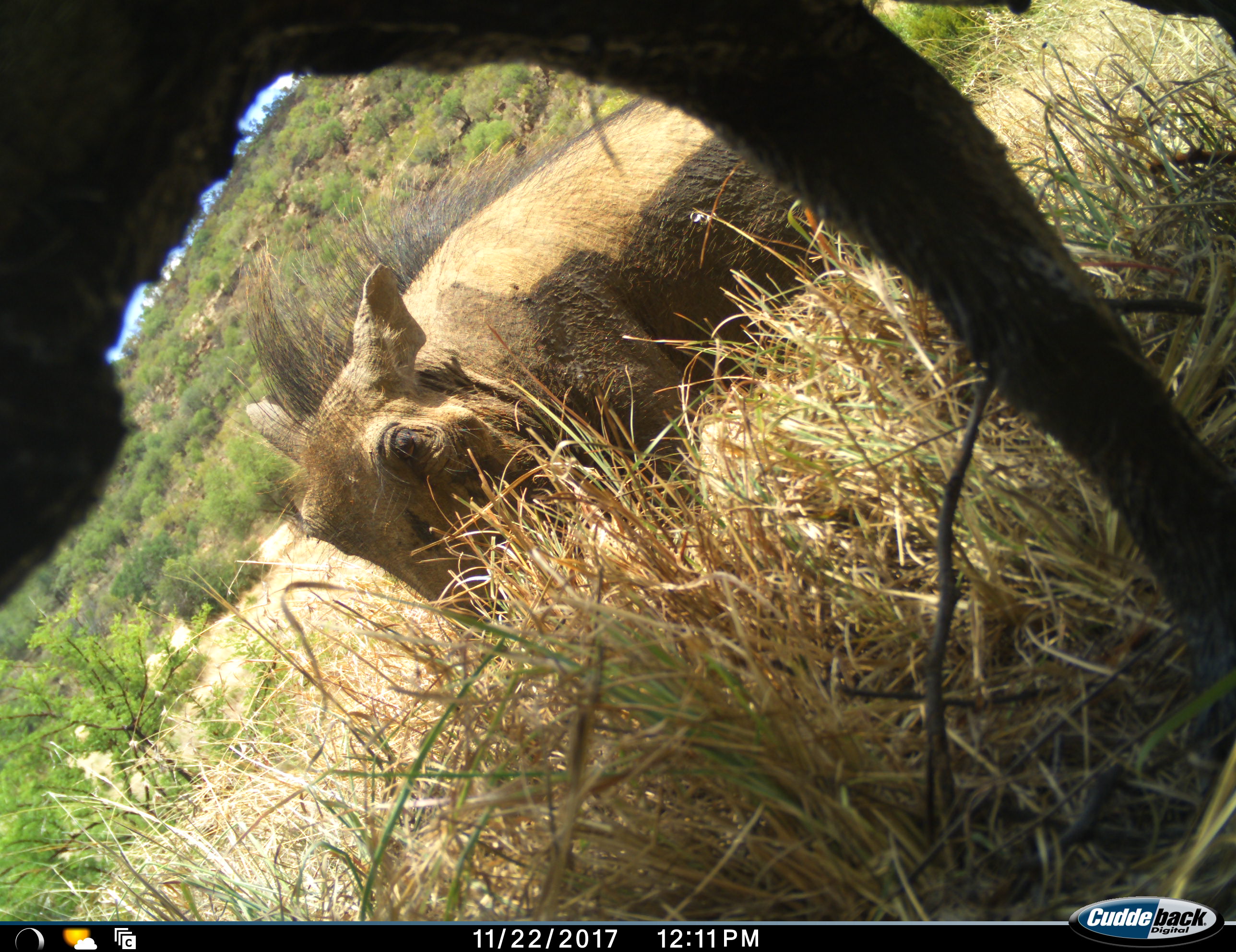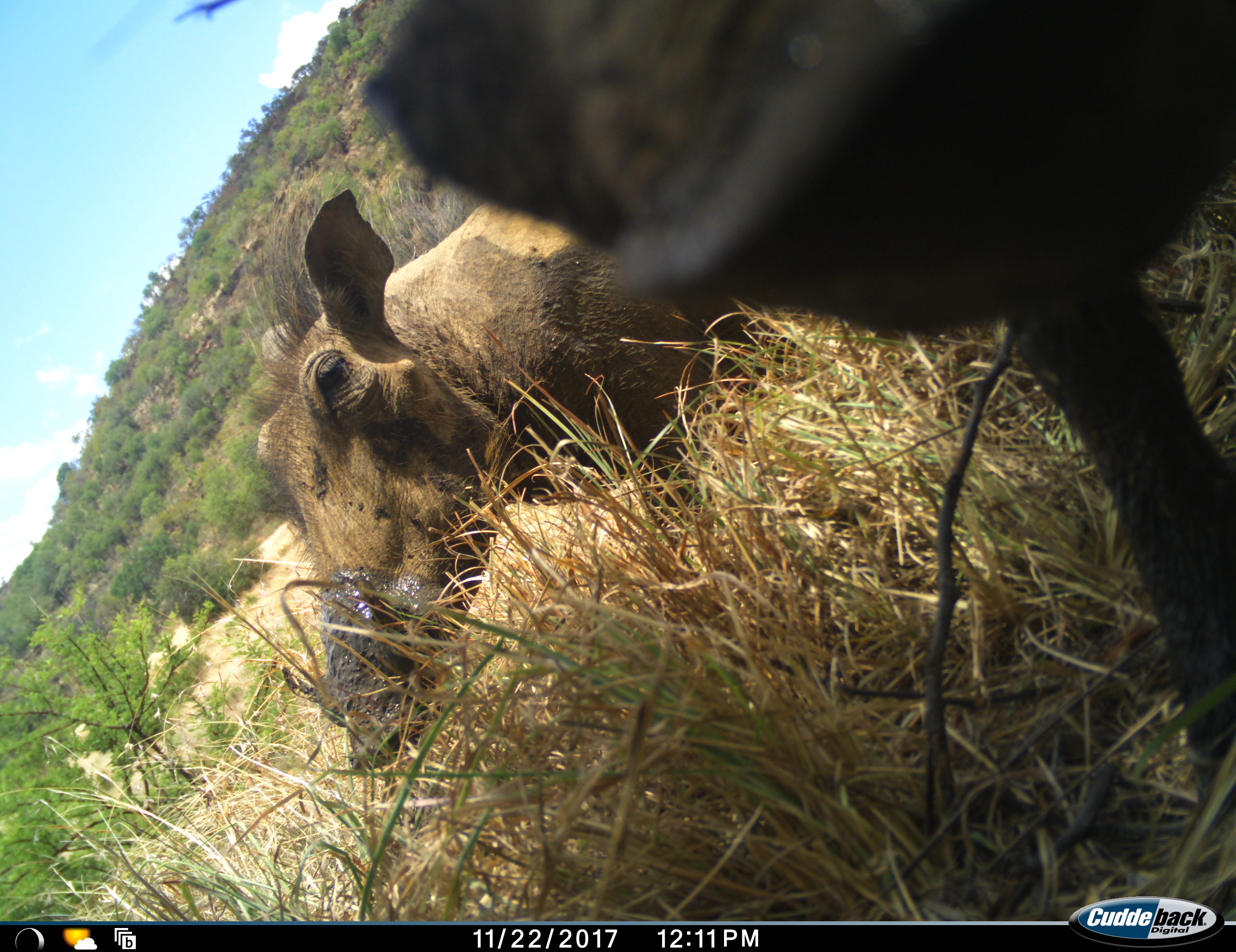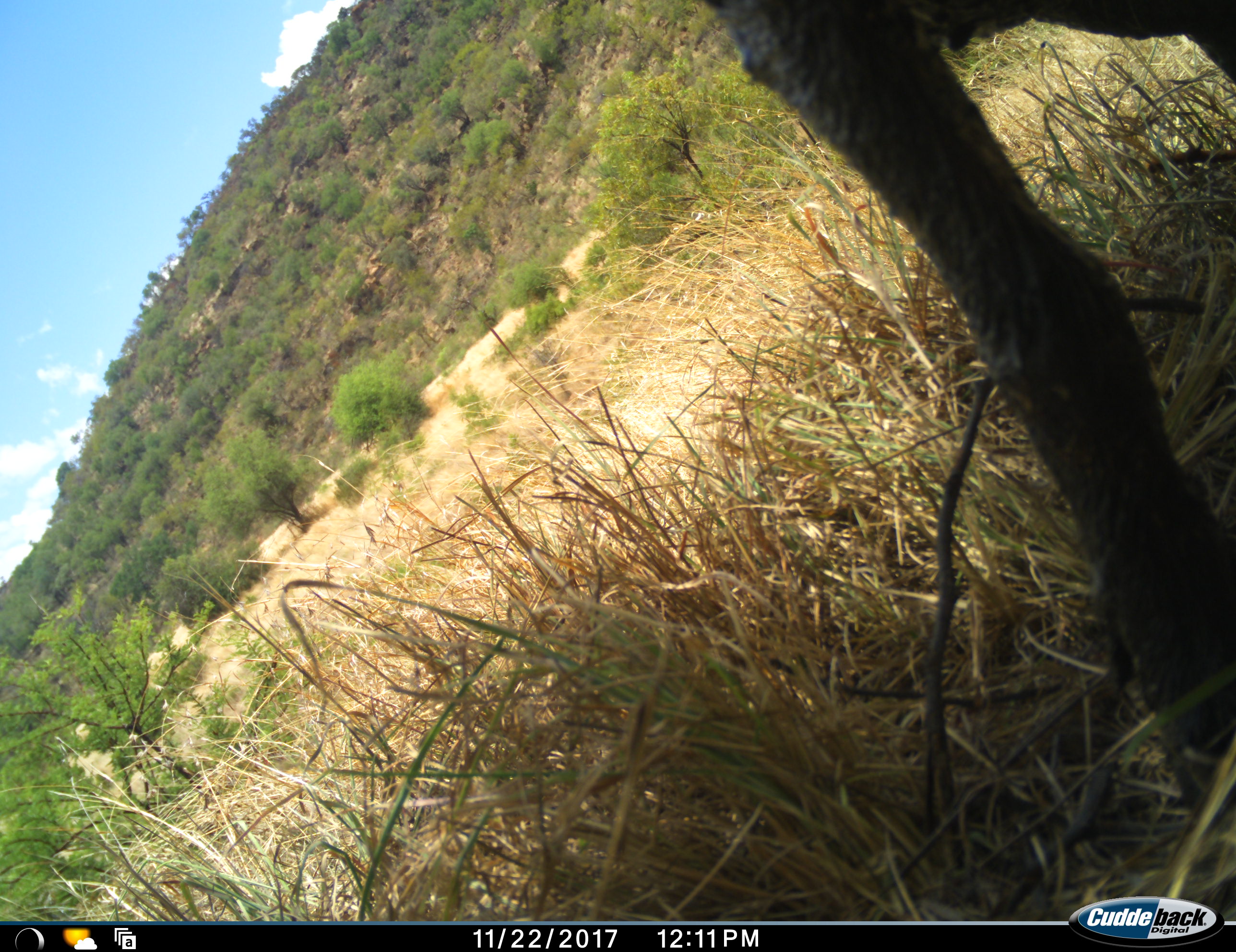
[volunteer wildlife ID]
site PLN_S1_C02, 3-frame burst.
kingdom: Animalia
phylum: Chordata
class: Mammalia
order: Artiodactyla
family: Suidae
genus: Phacochoerus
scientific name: Phacochoerus africanus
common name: warthog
Warthog (Phacochoerus africanus), count 2. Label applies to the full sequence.